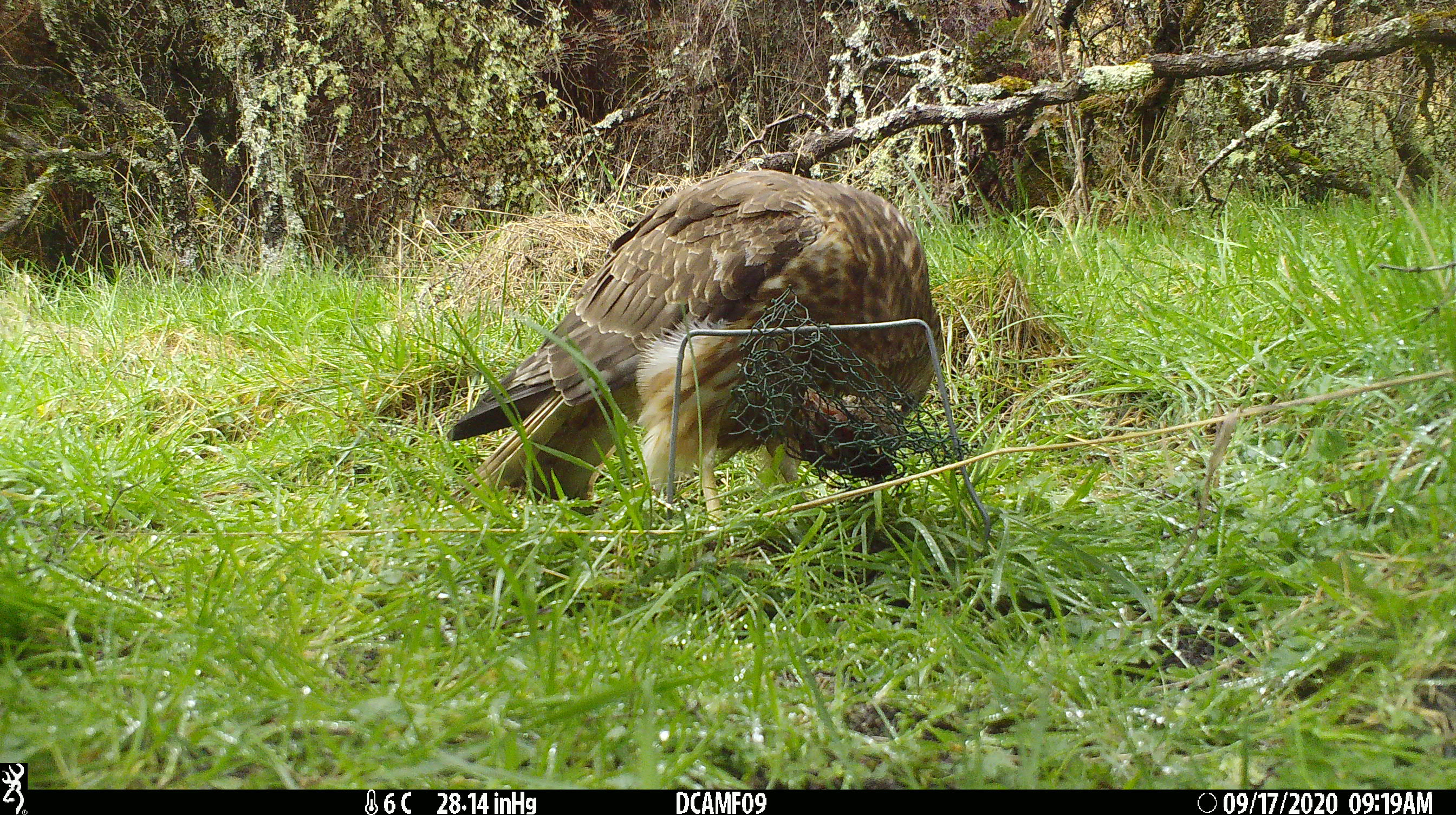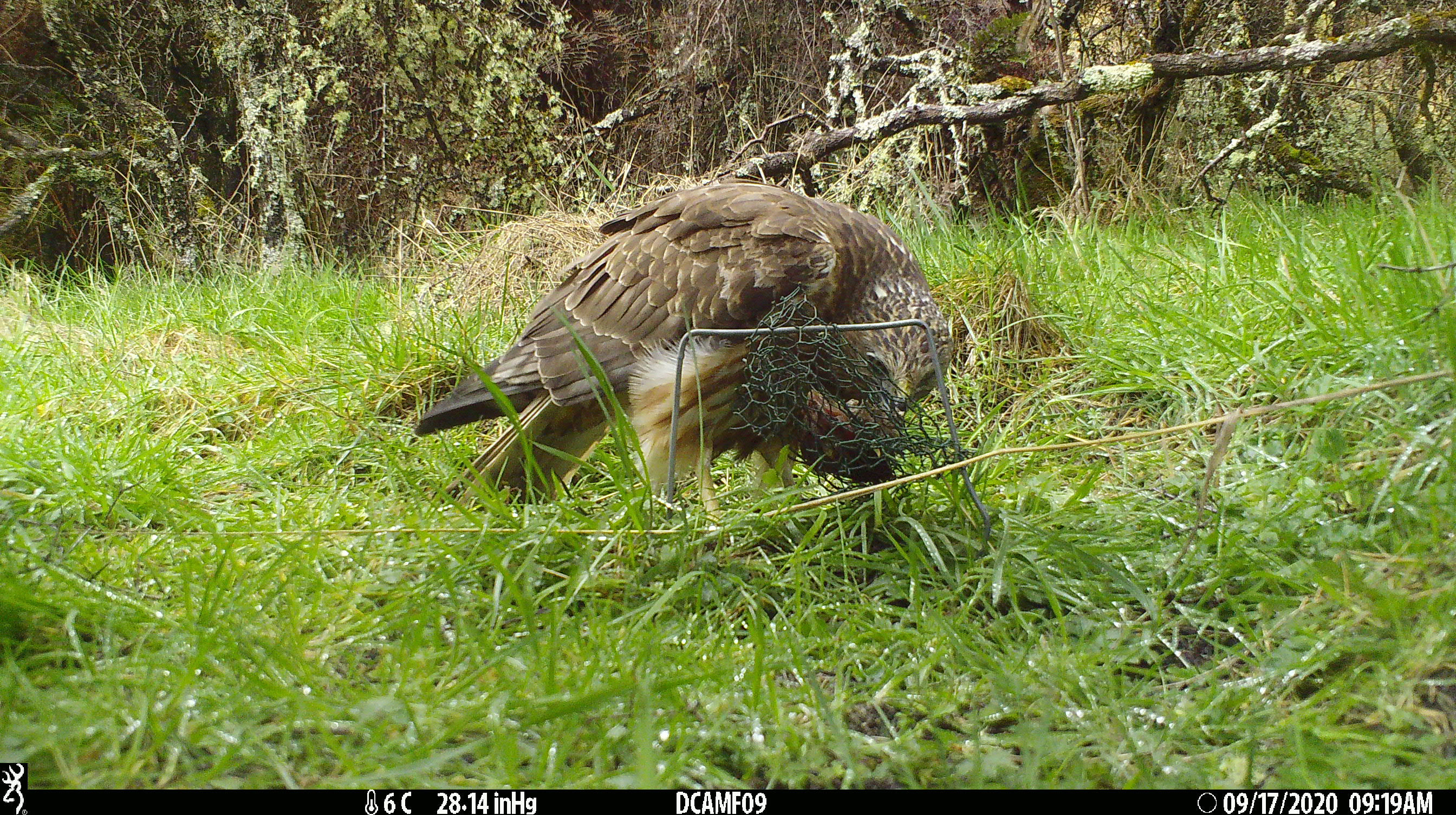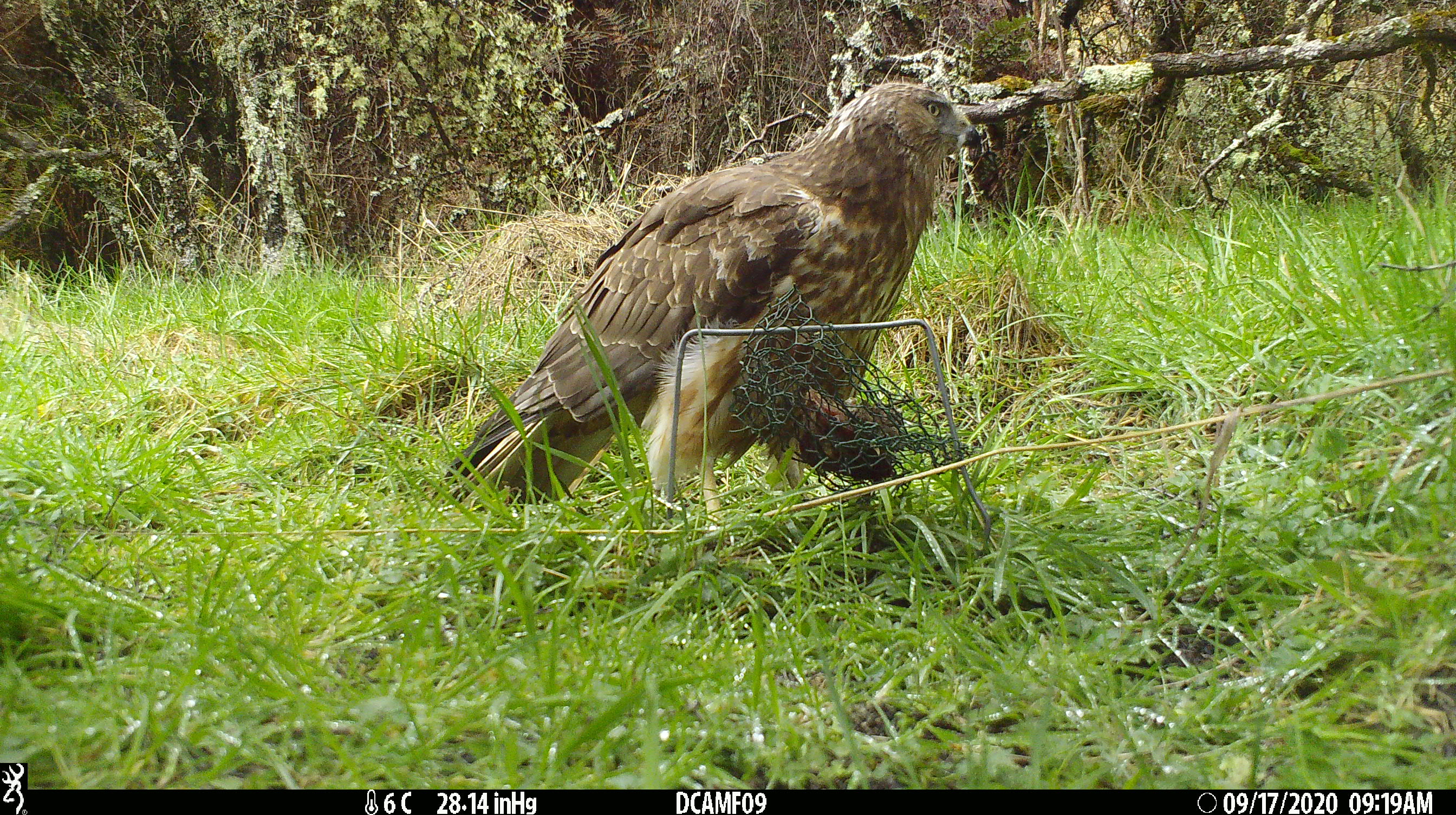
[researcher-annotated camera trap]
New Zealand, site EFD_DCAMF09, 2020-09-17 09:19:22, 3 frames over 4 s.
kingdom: Animalia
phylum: Chordata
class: Aves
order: Accipitriformes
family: Accipitridae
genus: Circus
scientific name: Circus approximans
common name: swamp harrier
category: harrier